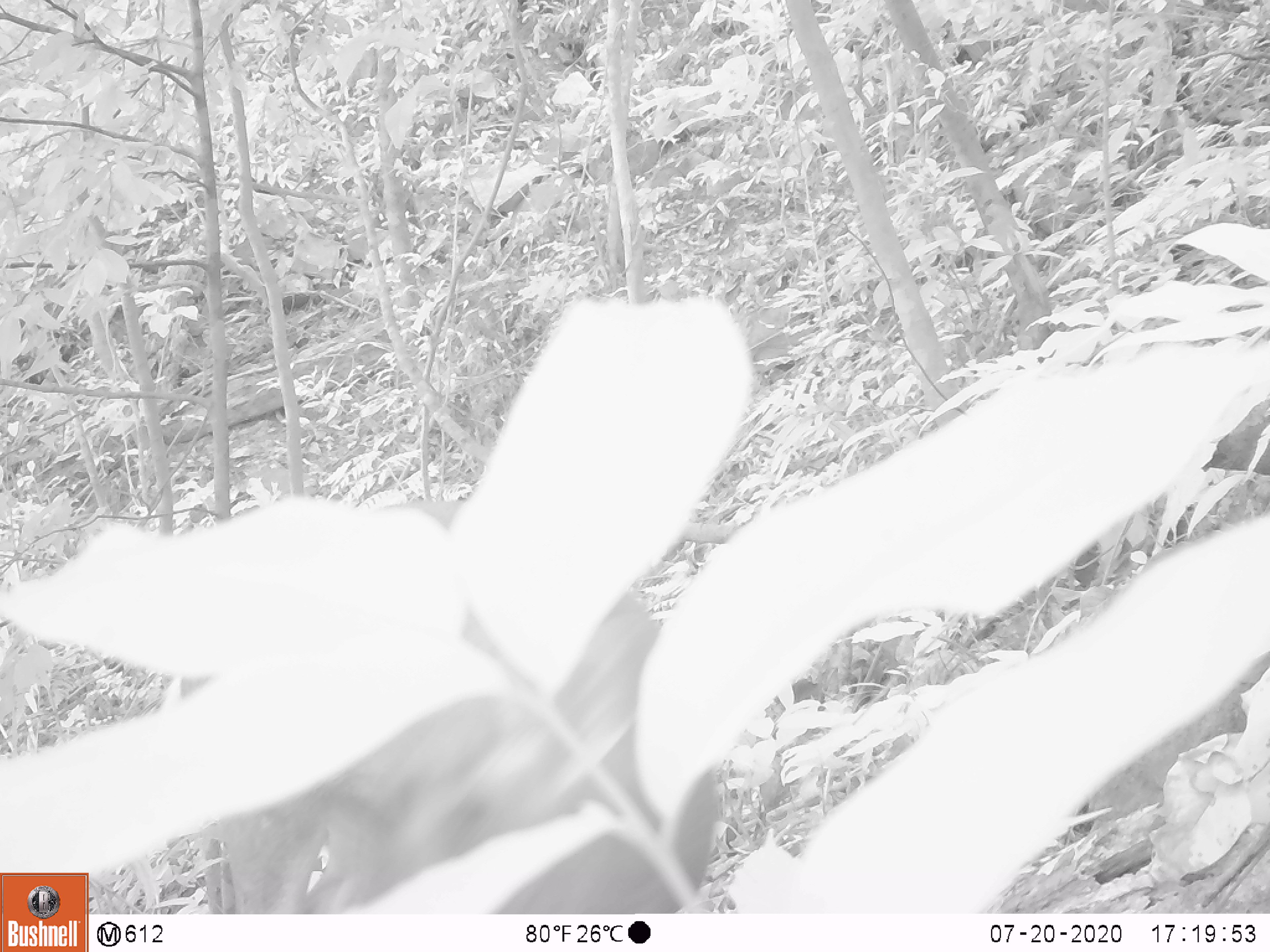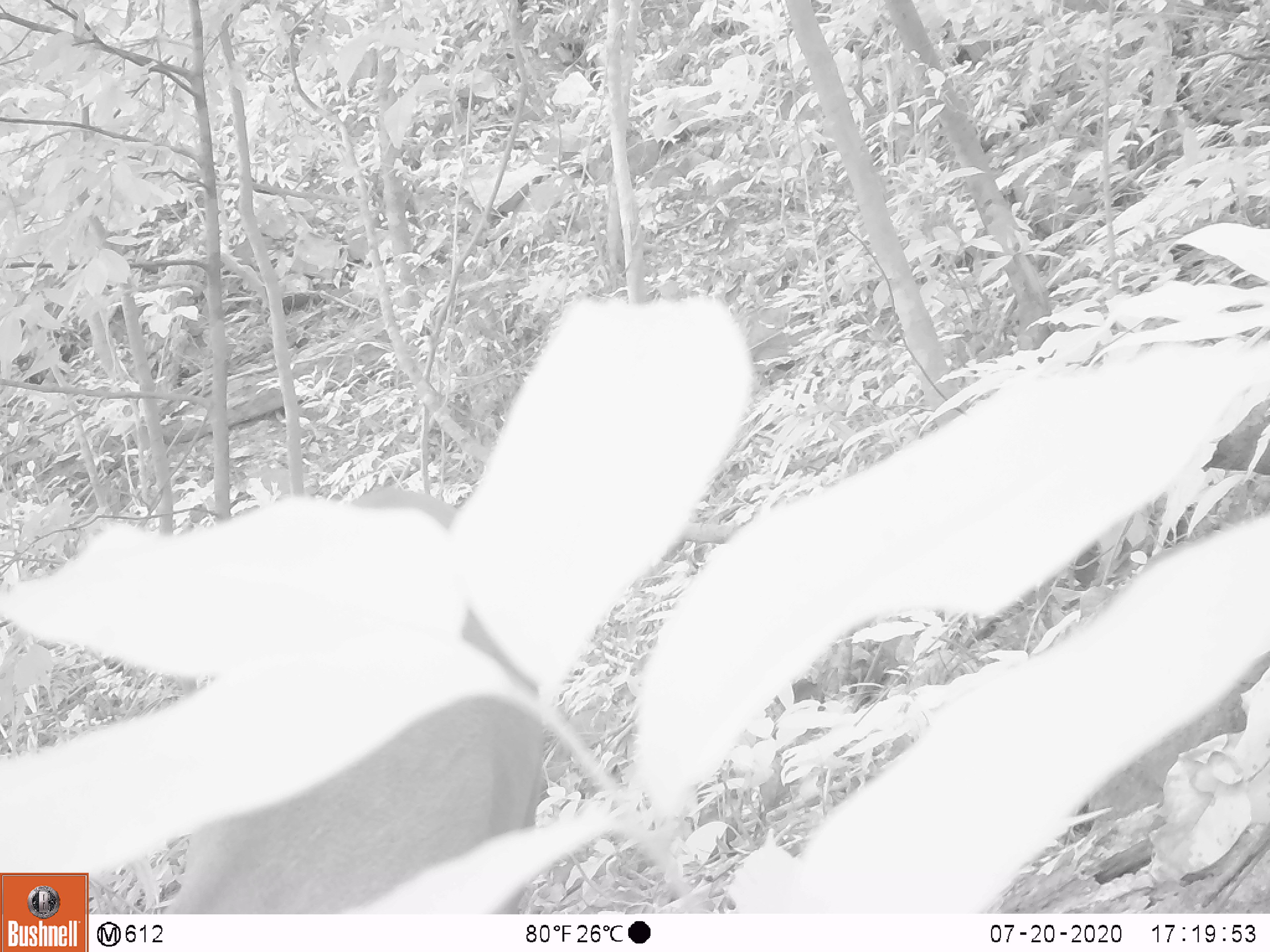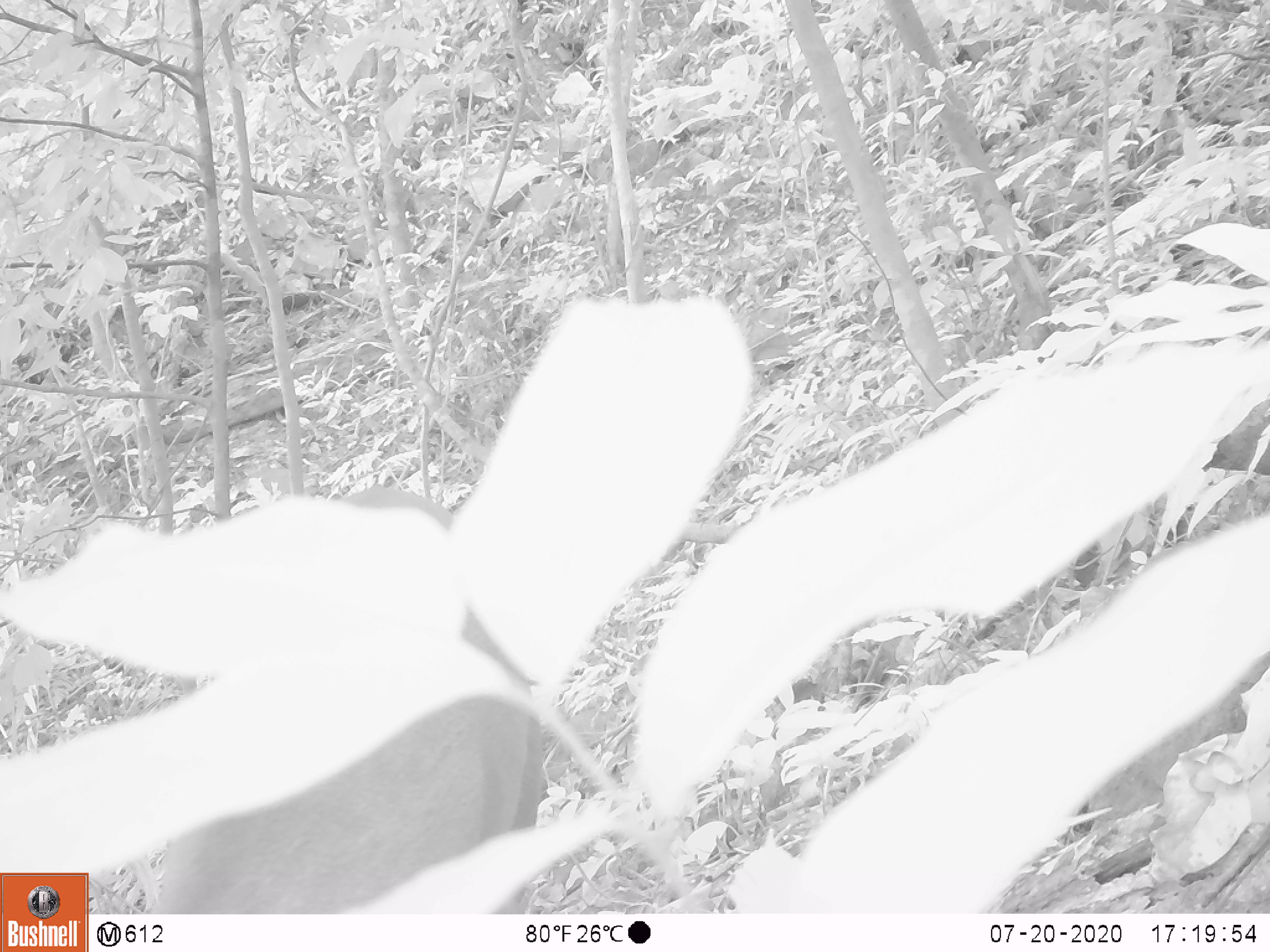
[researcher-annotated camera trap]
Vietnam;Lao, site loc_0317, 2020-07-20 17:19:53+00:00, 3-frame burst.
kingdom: Animalia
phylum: Chordata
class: Mammalia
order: Artiodactyla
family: Cervidae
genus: Muntiacus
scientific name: Muntiacus rooseveltorum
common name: roosevelt's muntjac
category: roosevelts muntjac group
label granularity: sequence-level